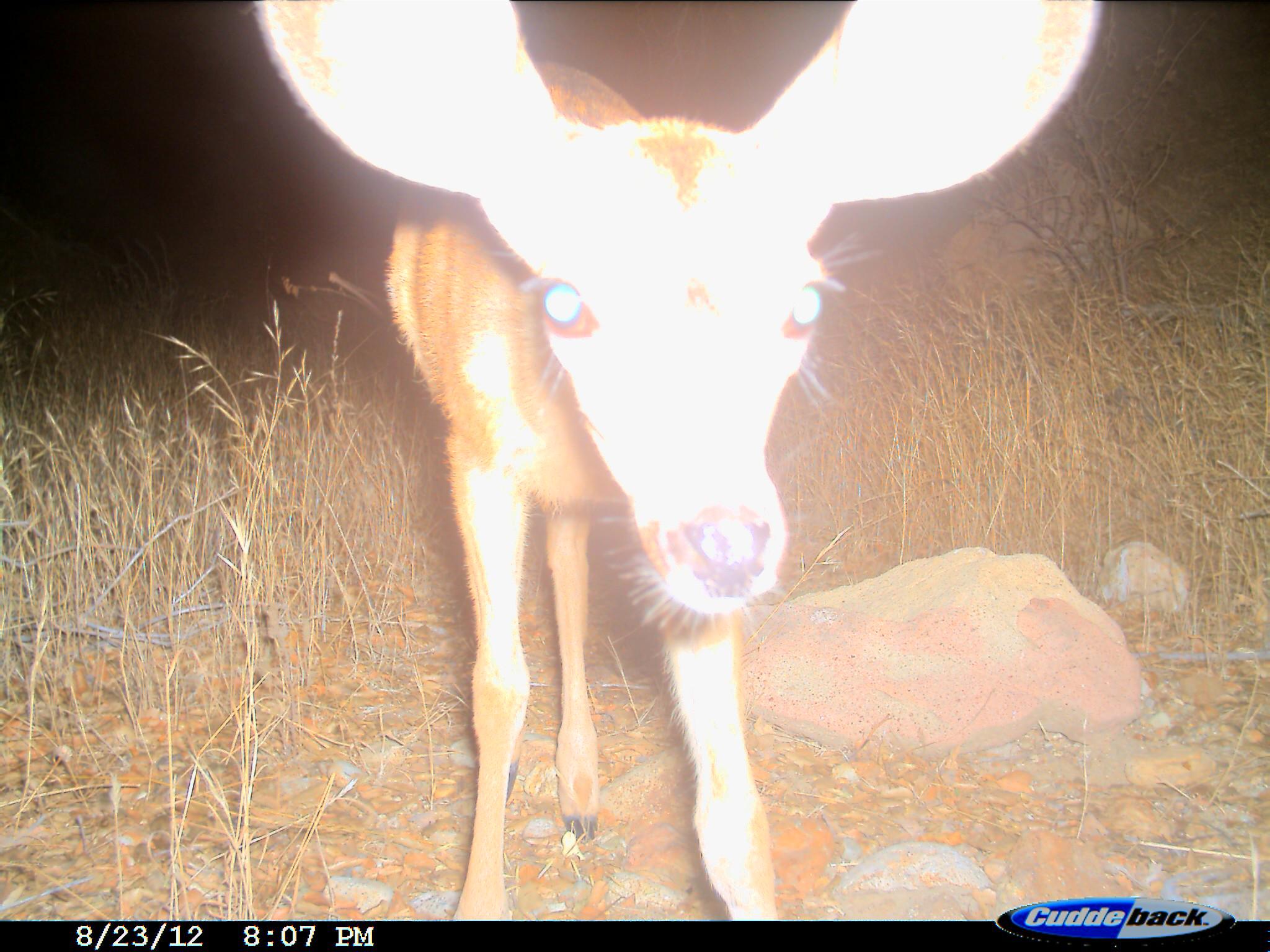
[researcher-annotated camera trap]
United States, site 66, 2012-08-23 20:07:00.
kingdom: Animalia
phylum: Chordata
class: Mammalia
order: Artiodactyla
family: Cervidae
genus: Odocoileus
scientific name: Odocoileus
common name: deer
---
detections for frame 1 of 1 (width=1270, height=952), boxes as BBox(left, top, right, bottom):
deer: BBox(248, 0, 1101, 920)